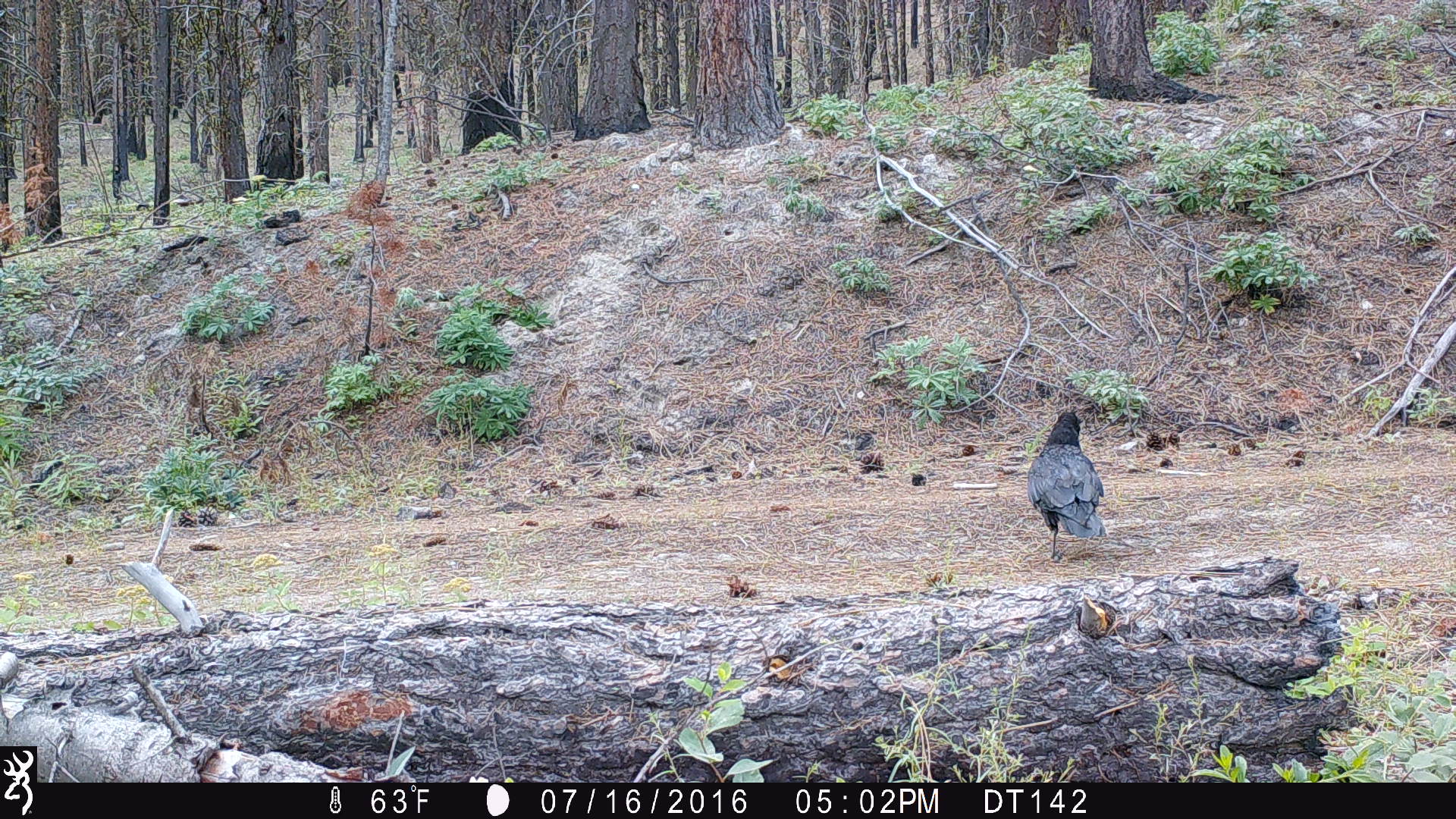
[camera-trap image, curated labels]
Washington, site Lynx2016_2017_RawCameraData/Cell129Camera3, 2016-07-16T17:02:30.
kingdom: Animalia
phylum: Chordata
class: Aves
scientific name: Aves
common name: birds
Aves (birds). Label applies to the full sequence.